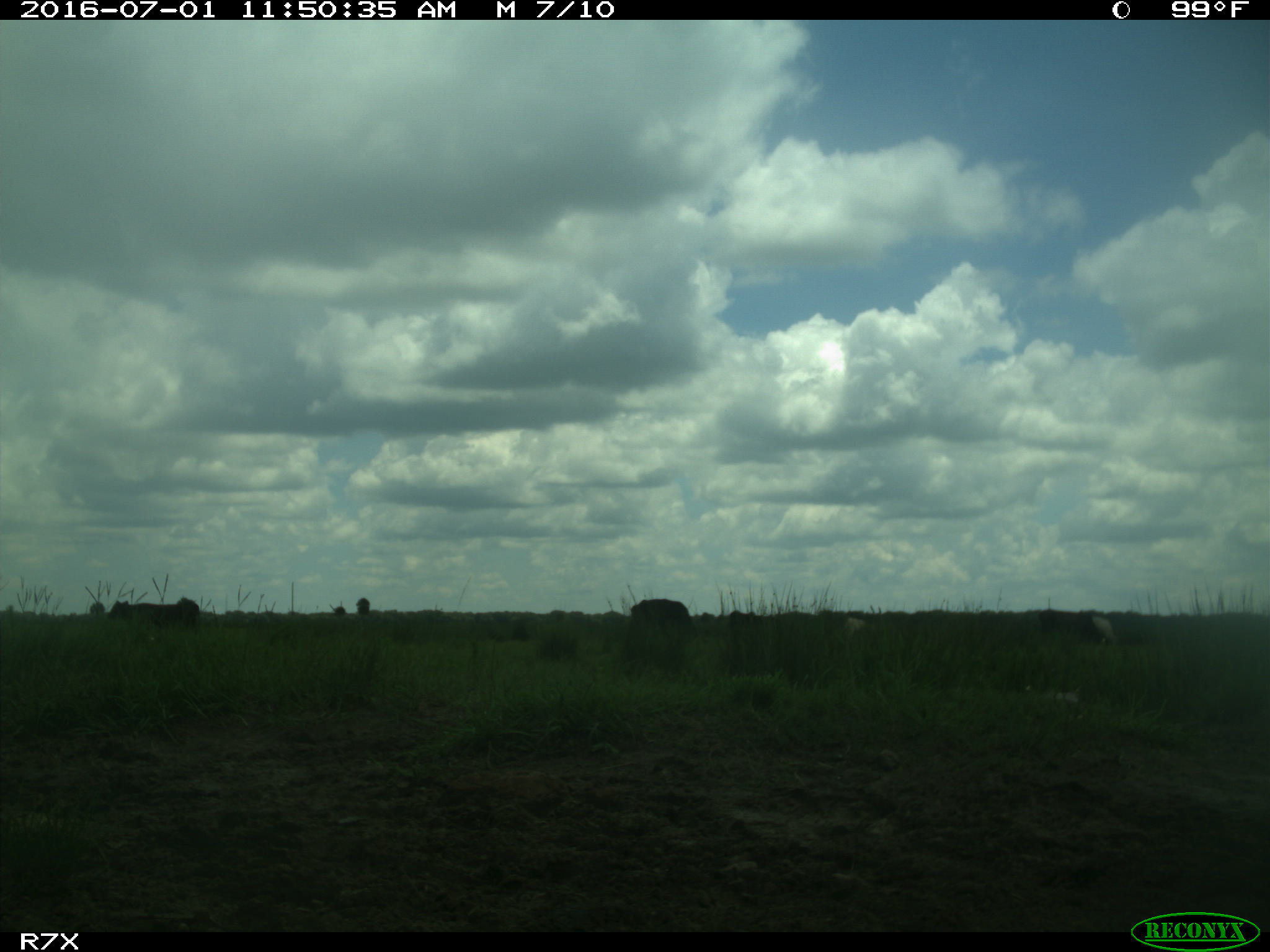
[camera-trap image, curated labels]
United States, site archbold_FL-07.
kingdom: Animalia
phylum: Chordata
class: Mammalia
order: Artiodactyla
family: Bovidae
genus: Bos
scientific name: Bos taurus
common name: domestic cow